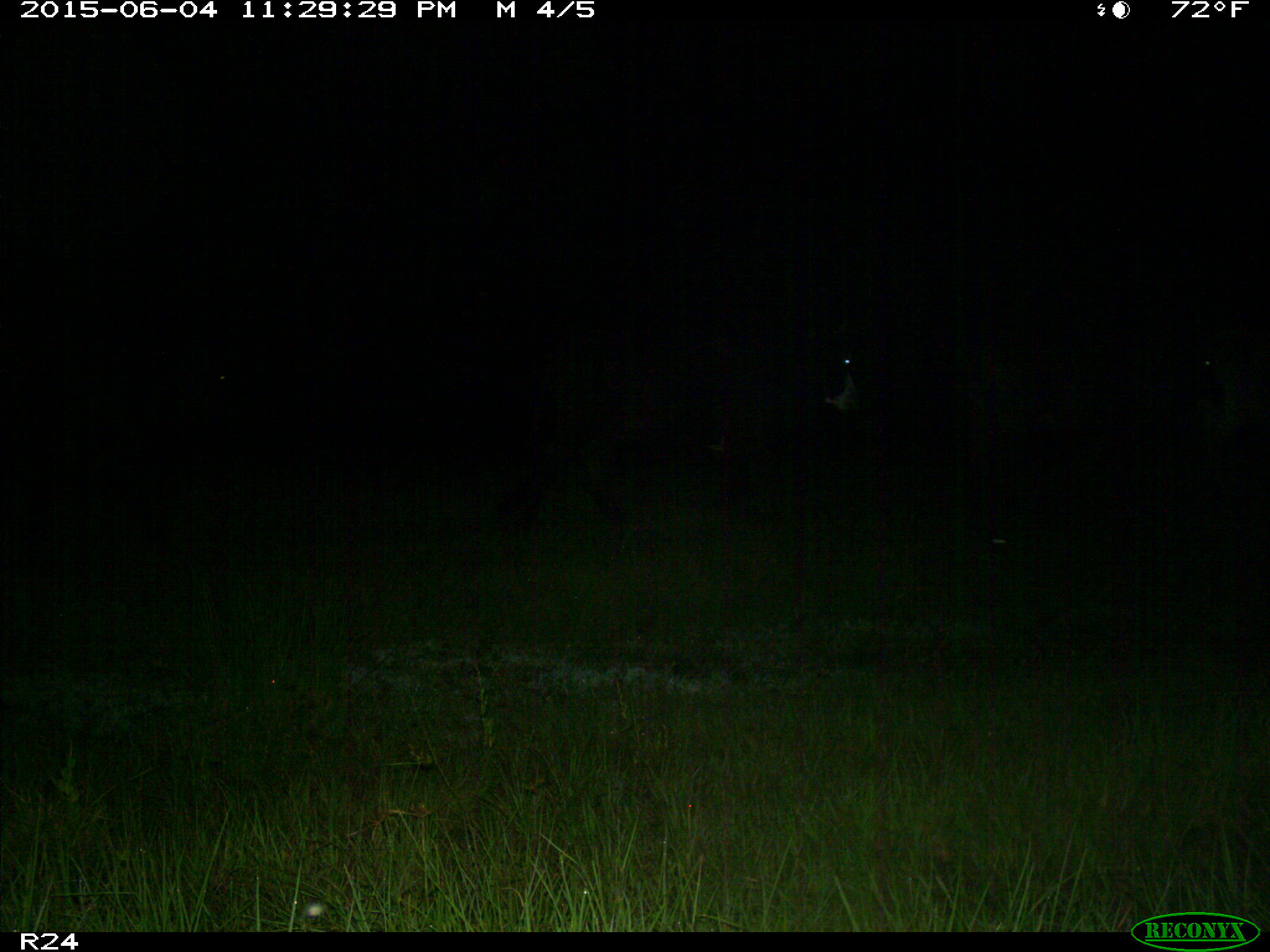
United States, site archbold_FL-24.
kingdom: Animalia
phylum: Chordata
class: Mammalia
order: Artiodactyla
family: Bovidae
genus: Bos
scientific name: Bos taurus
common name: domestic cow